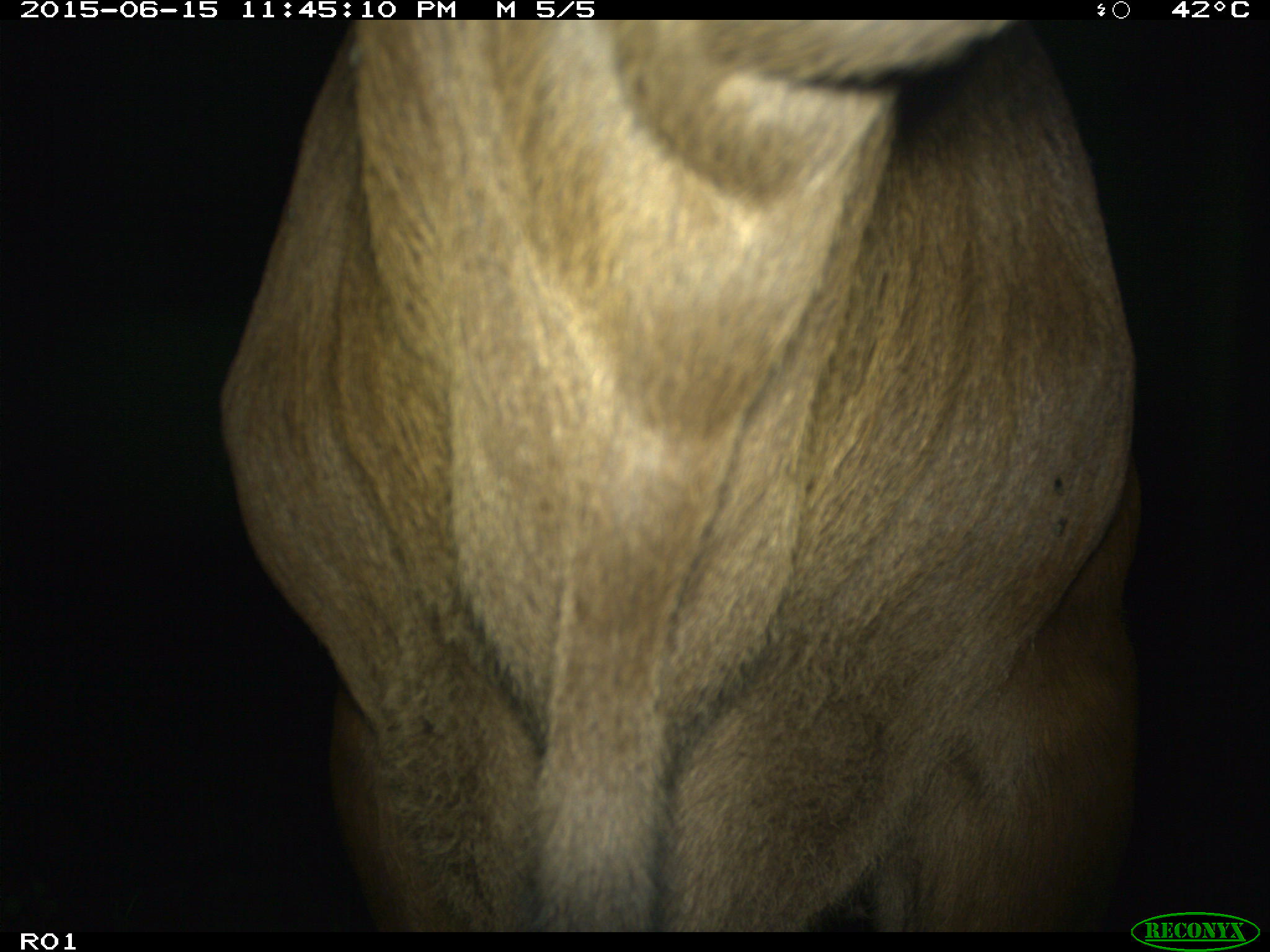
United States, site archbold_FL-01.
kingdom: Animalia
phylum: Chordata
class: Mammalia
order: Artiodactyla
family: Bovidae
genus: Bos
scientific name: Bos taurus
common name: domestic cow